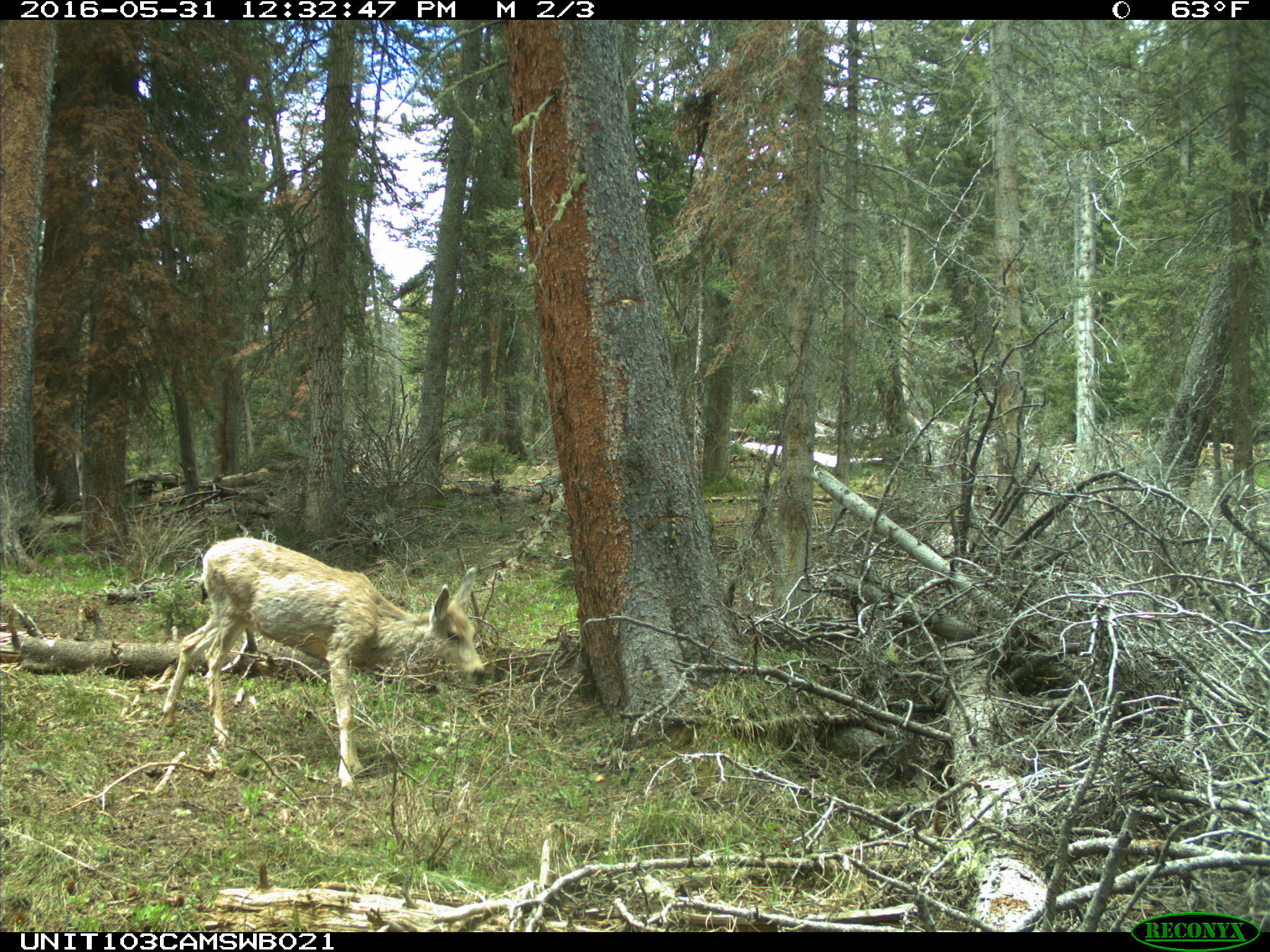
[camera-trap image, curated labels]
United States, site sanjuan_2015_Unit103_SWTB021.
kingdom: Animalia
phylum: Chordata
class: Mammalia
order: Artiodactyla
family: Cervidae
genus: Odocoileus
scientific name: Odocoileus hemionus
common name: mule deer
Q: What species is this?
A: Odocoileus hemionus (mule deer).